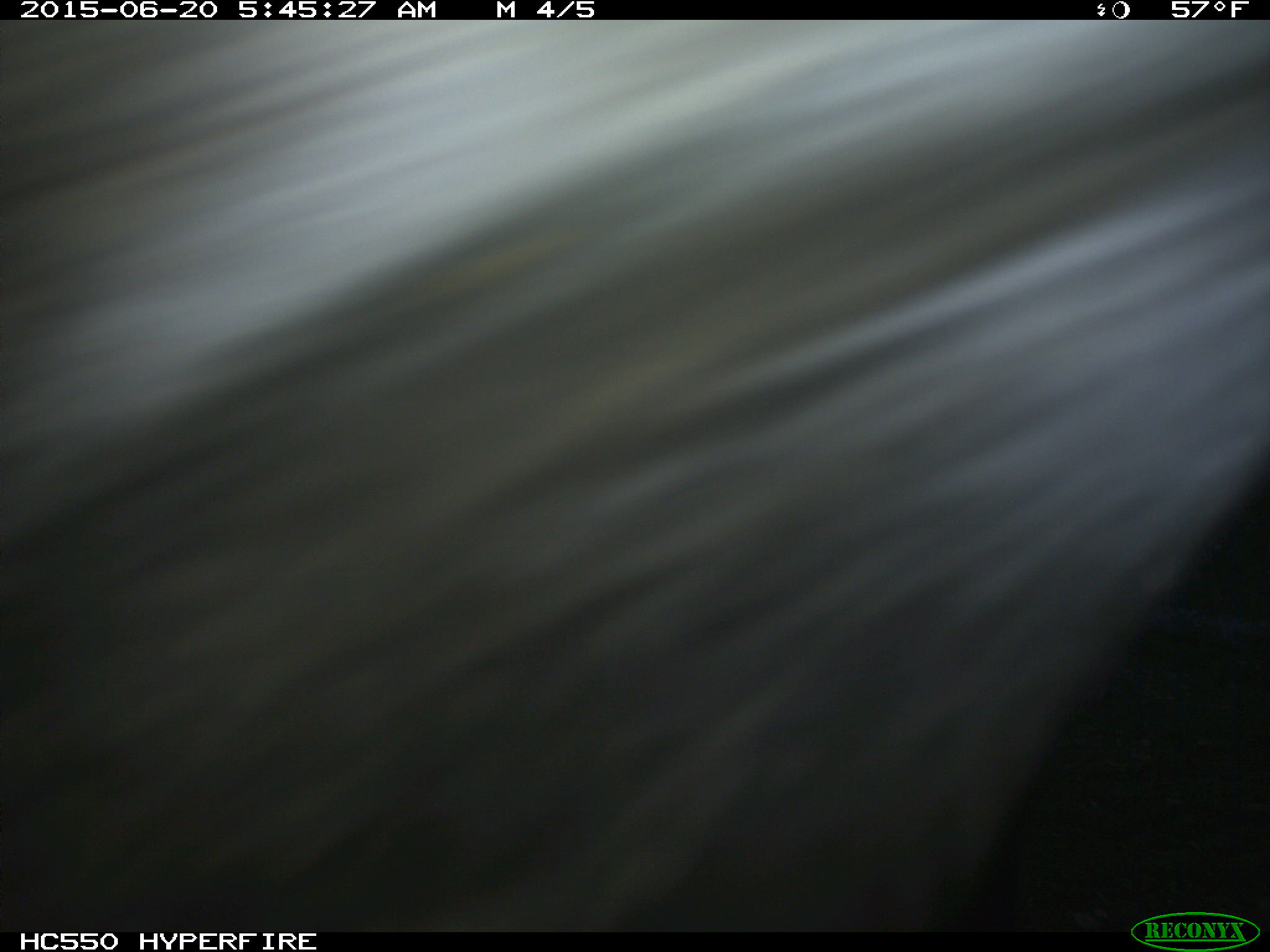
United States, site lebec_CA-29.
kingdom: Animalia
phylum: Chordata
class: Mammalia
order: Artiodactyla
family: Bovidae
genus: Bos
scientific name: Bos taurus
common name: domestic cow